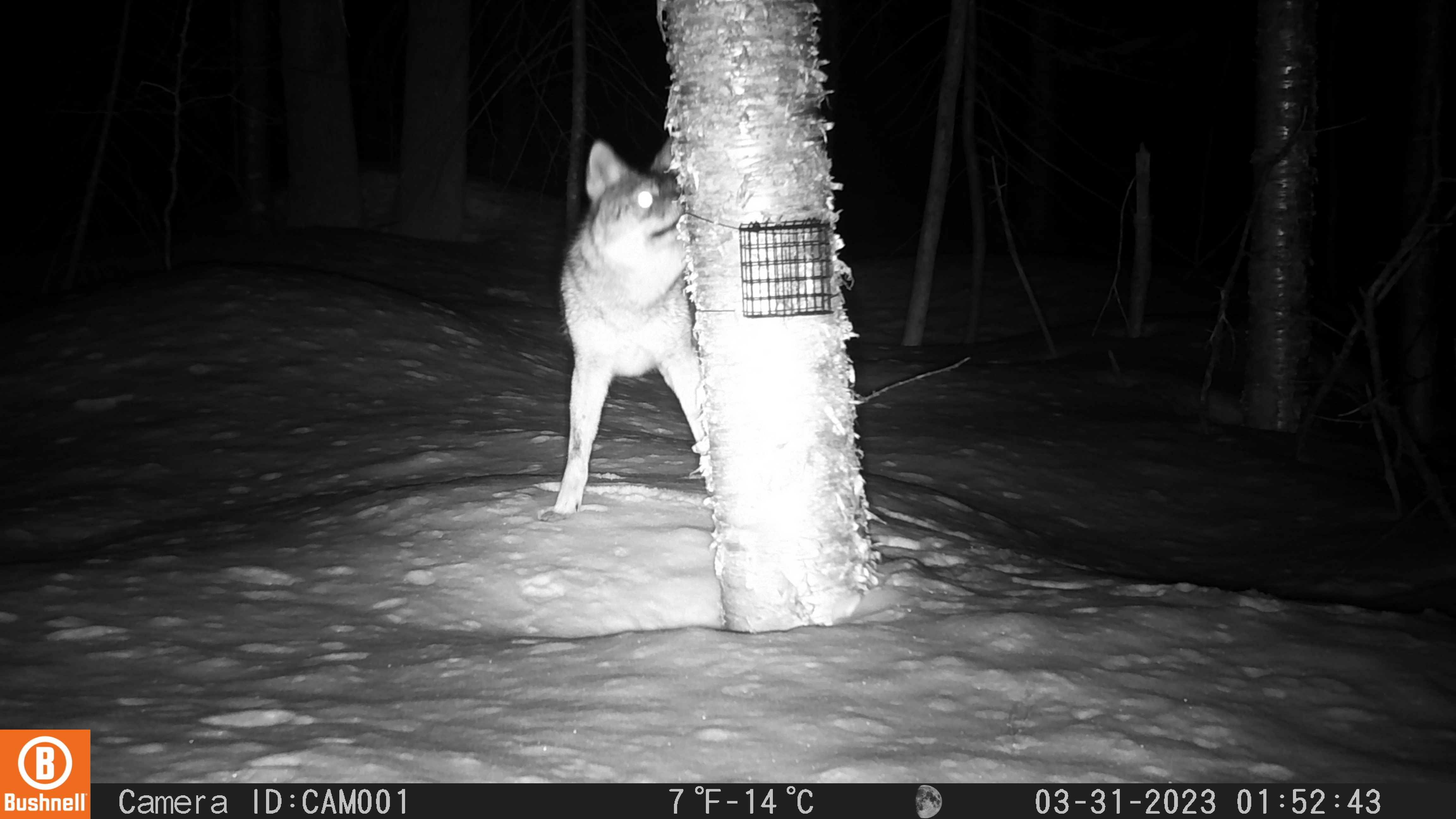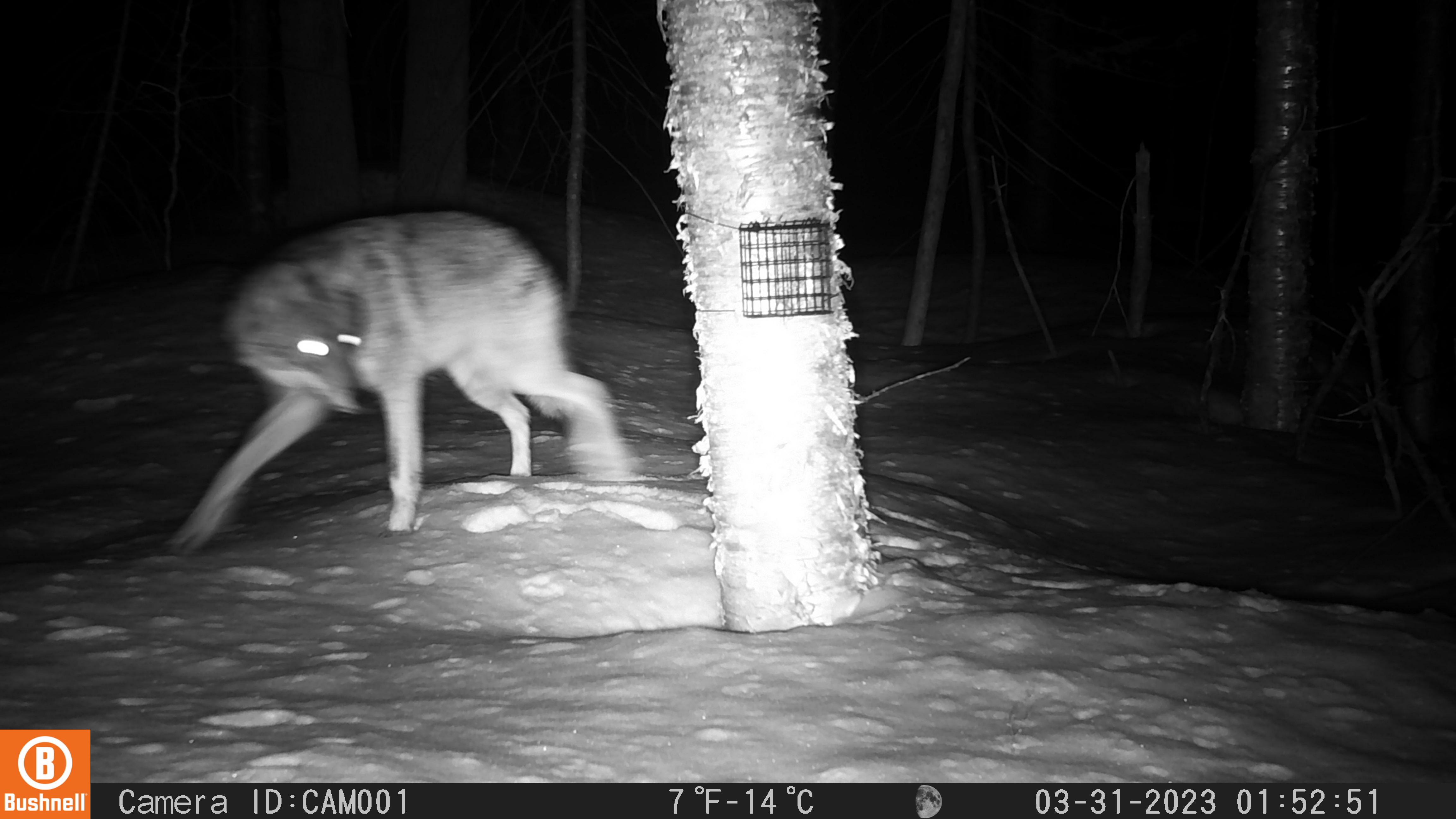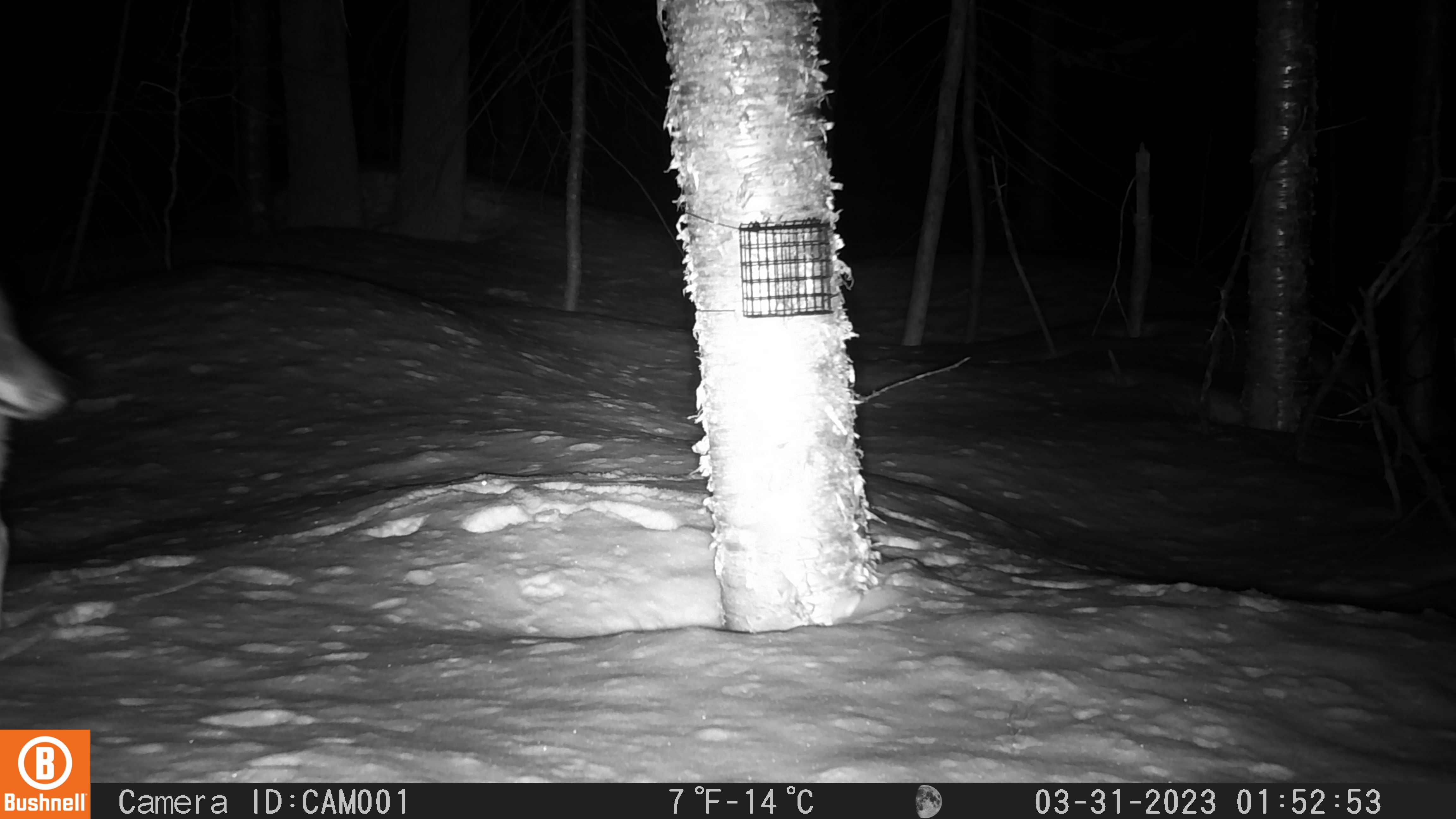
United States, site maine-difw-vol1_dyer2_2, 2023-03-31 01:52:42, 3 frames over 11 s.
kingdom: Animalia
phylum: Chordata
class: Mammalia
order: Carnivora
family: Canidae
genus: Canis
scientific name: Canis latrans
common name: coyote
Coyote (Canis latrans).